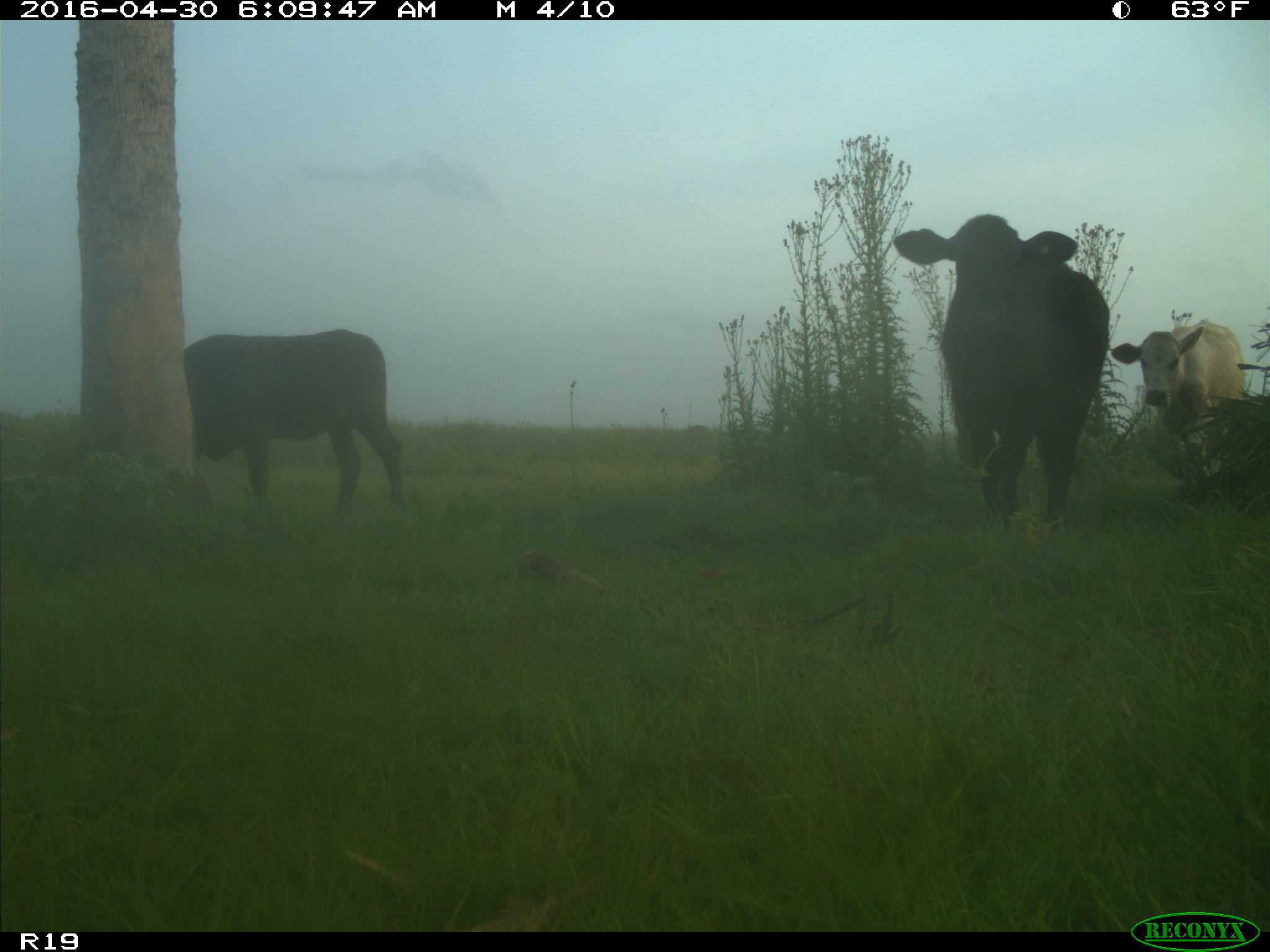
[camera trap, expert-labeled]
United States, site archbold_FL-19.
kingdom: Animalia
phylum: Chordata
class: Mammalia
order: Artiodactyla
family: Bovidae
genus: Bos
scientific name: Bos taurus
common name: domestic cow